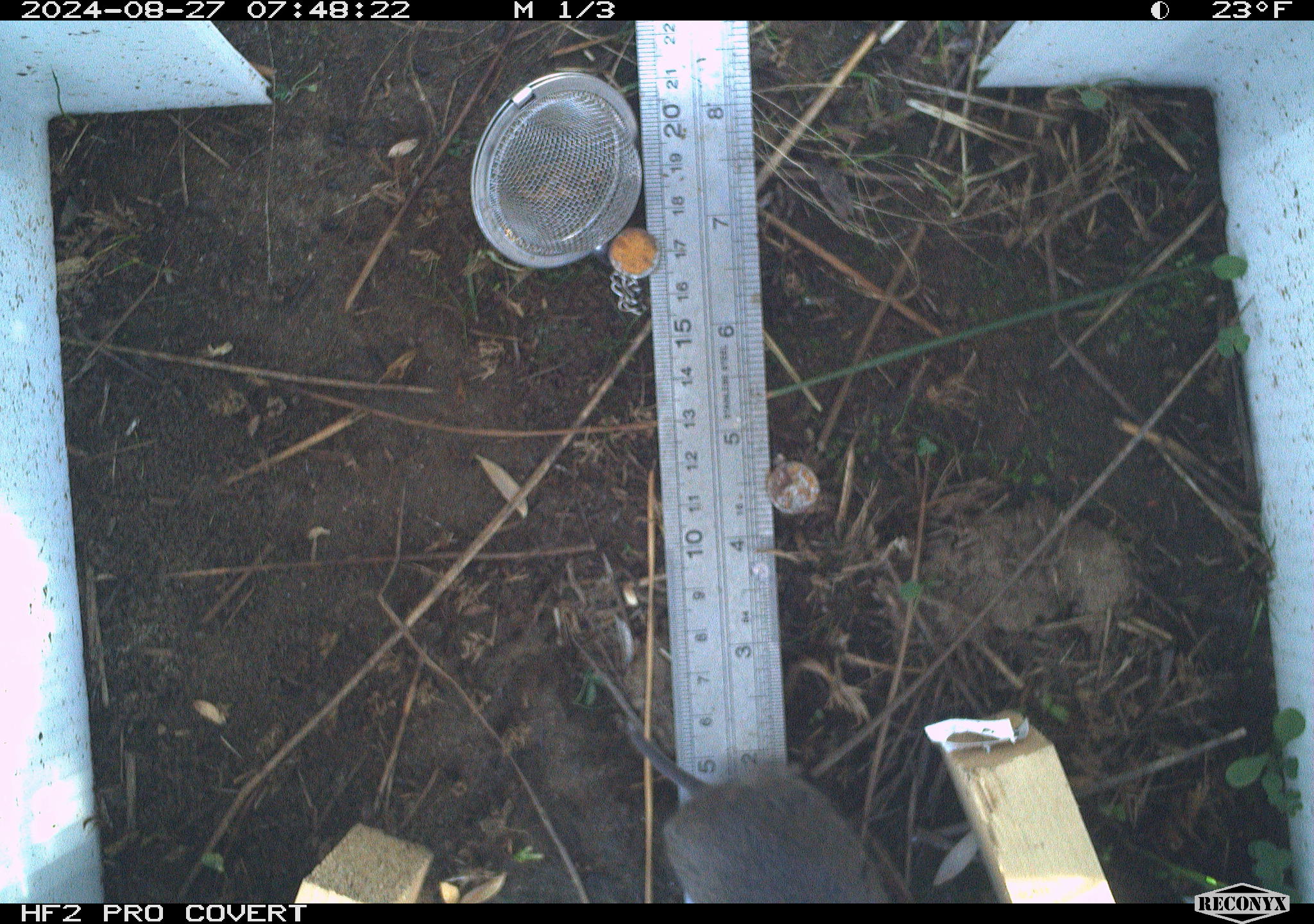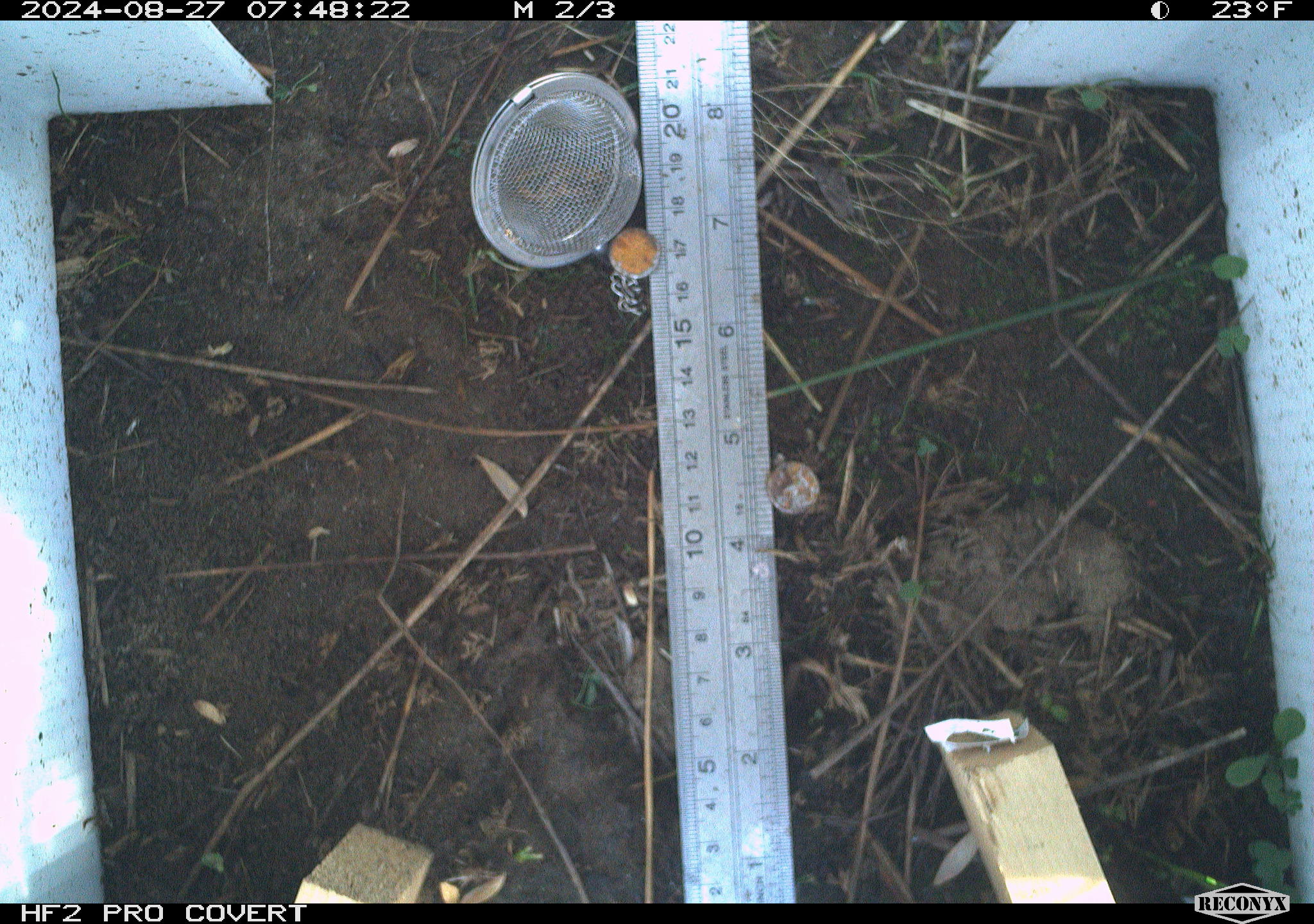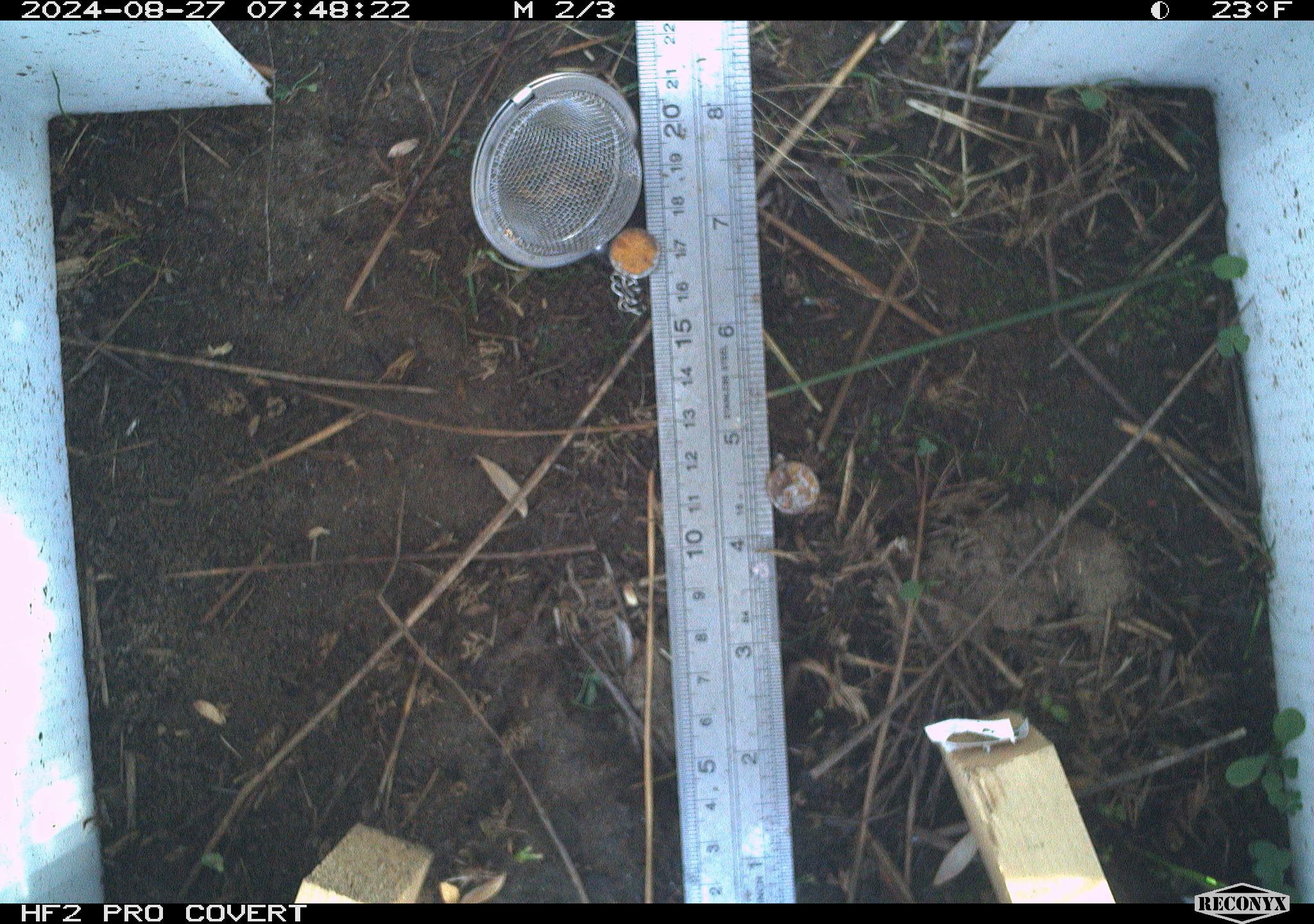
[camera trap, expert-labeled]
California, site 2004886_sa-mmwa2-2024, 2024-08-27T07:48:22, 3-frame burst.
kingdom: Animalia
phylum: Chordata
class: Mammalia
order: Rodentia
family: Cricetidae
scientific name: Arvicolinae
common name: voles, lemmings, and muskrats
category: arvicolinae subfamily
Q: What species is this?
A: Arvicolinae subfamily (voles, lemmings, and muskrats) (Arvicolinae).